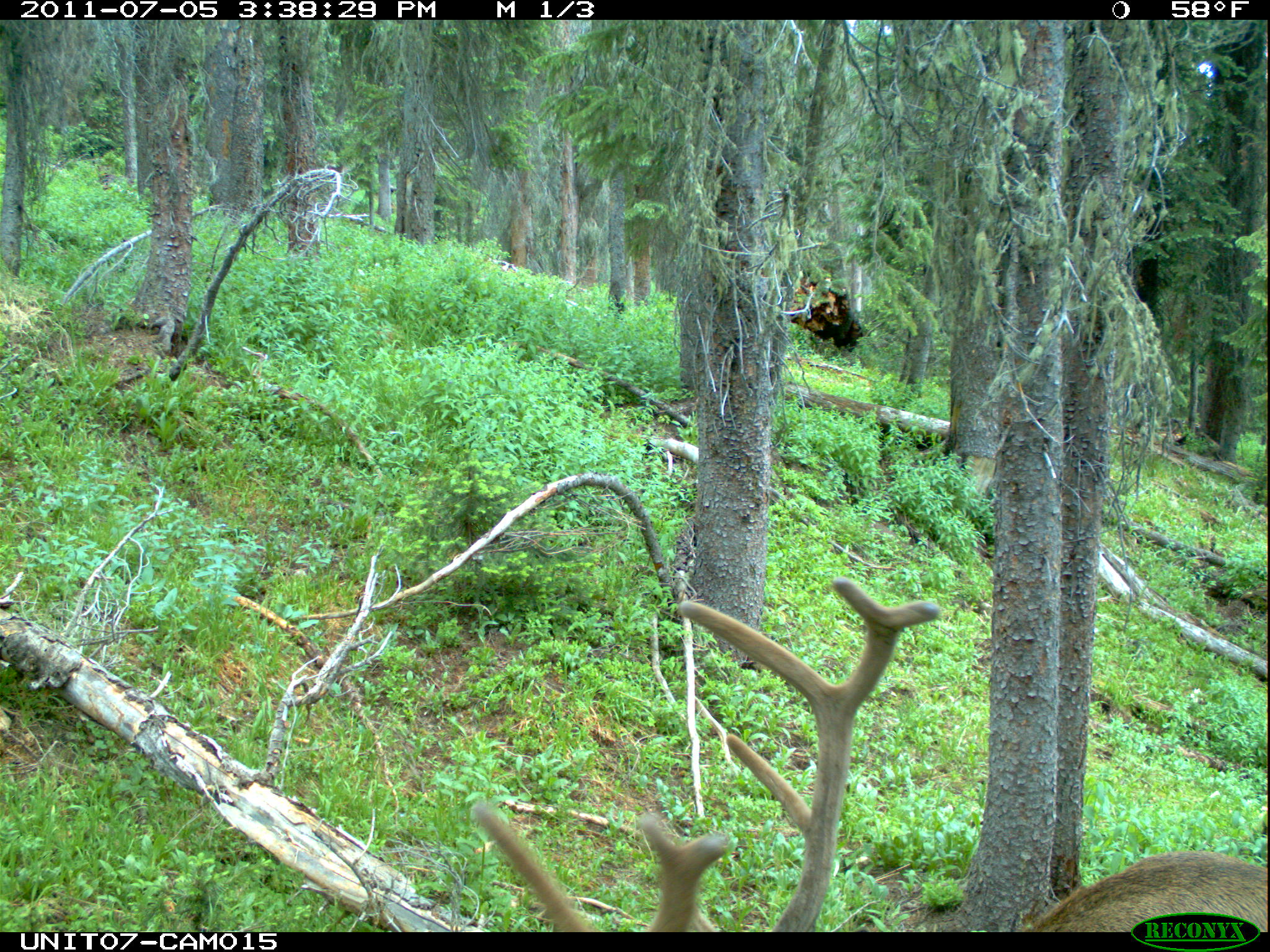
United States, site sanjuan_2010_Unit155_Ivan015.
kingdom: Animalia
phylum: Chordata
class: Mammalia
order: Artiodactyla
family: Cervidae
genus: Cervus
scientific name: Cervus elaphus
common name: red deer